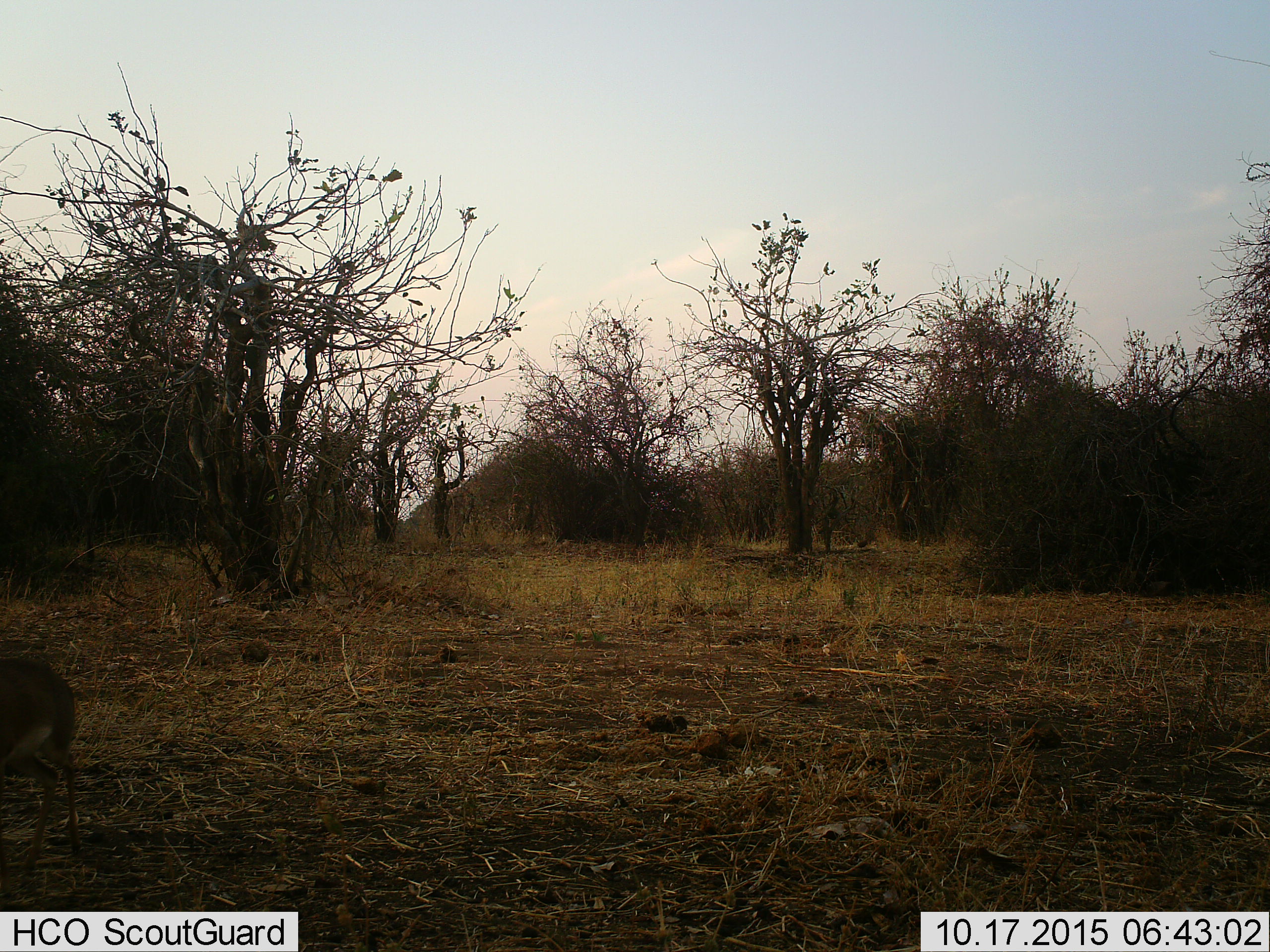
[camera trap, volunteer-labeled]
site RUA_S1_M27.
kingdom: Animalia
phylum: Chordata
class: Mammalia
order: Artiodactyla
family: Bovidae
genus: Madoqua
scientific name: Madoqua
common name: dik-dik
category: dikdik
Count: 1.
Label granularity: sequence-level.